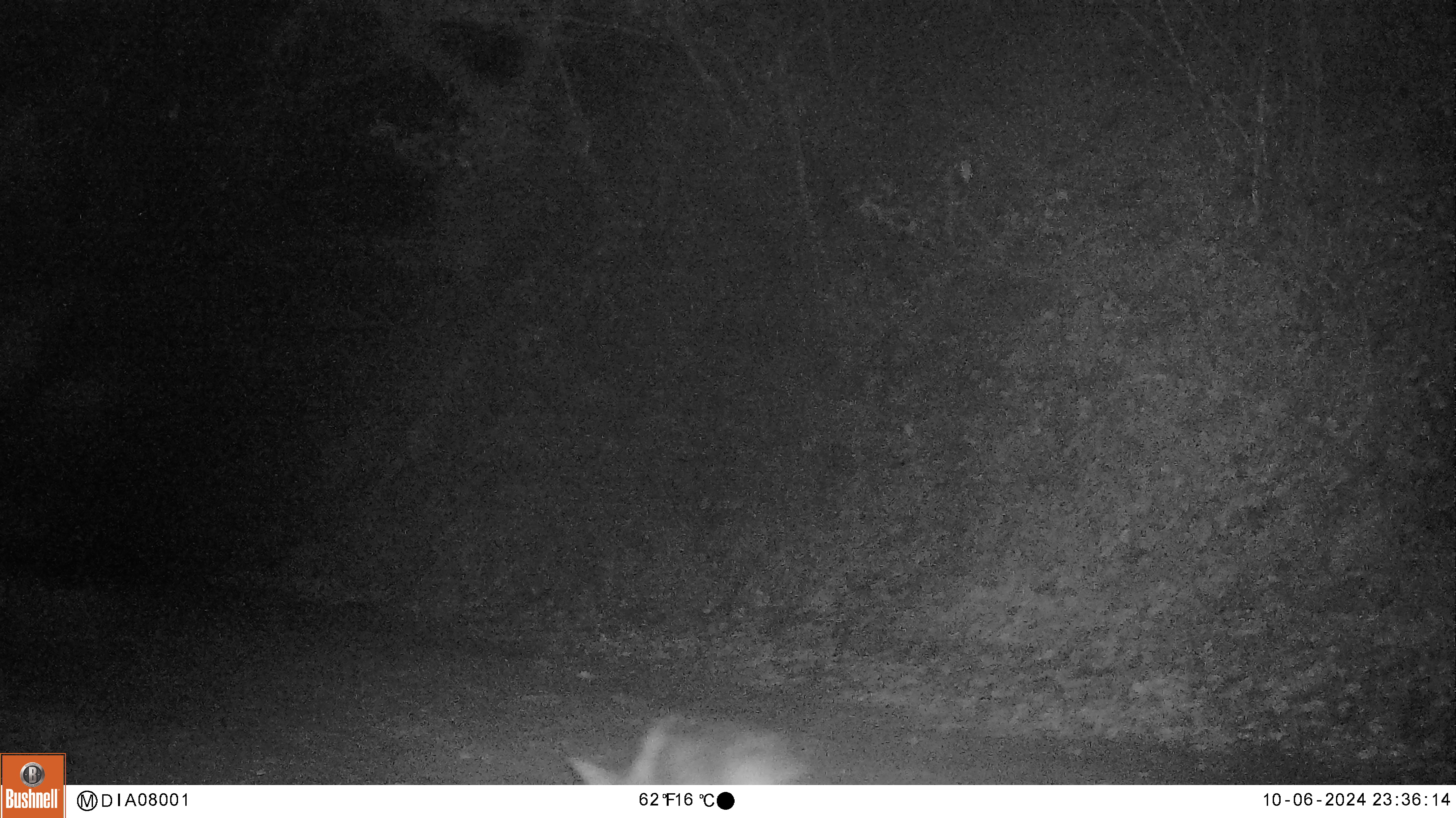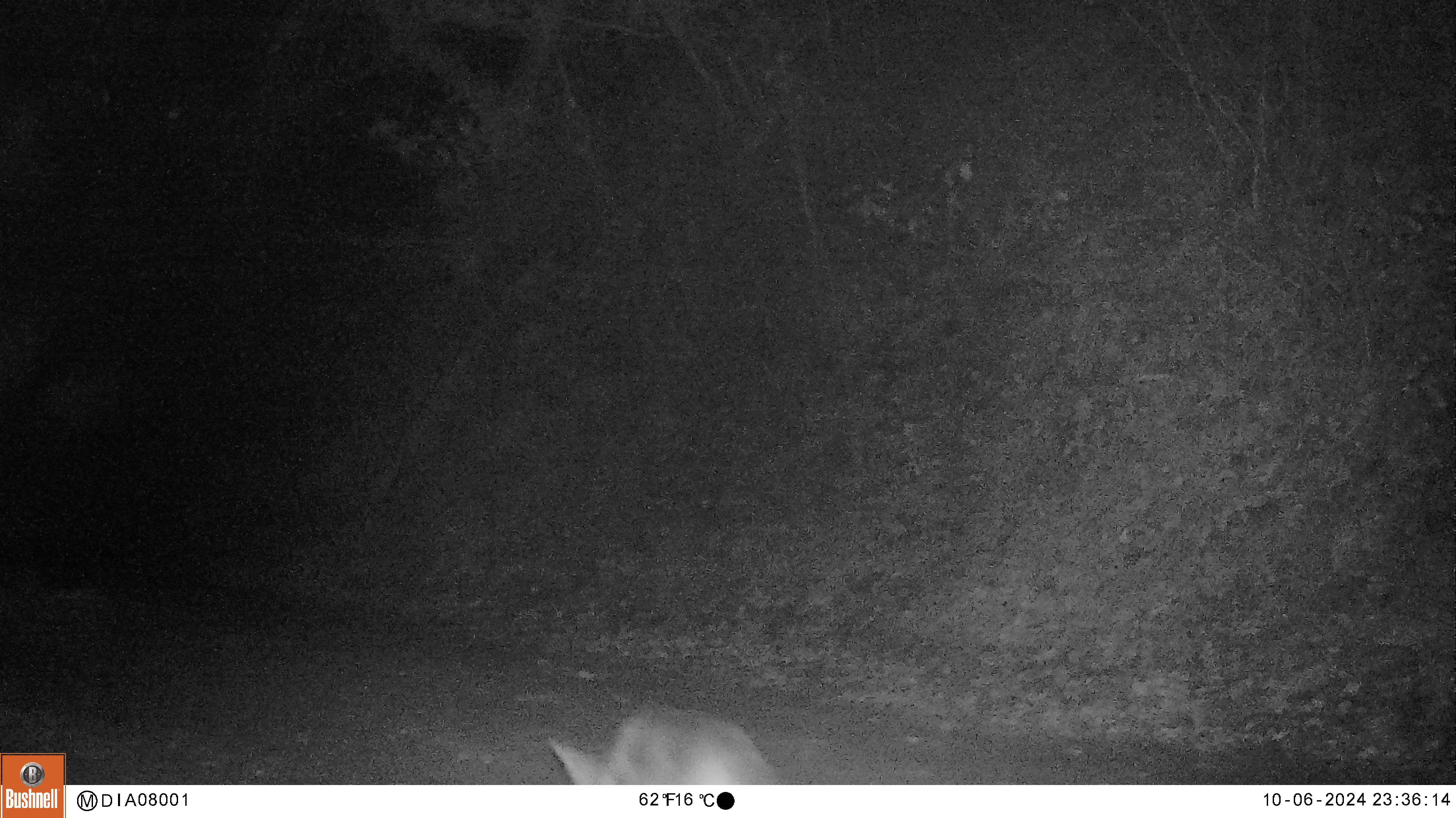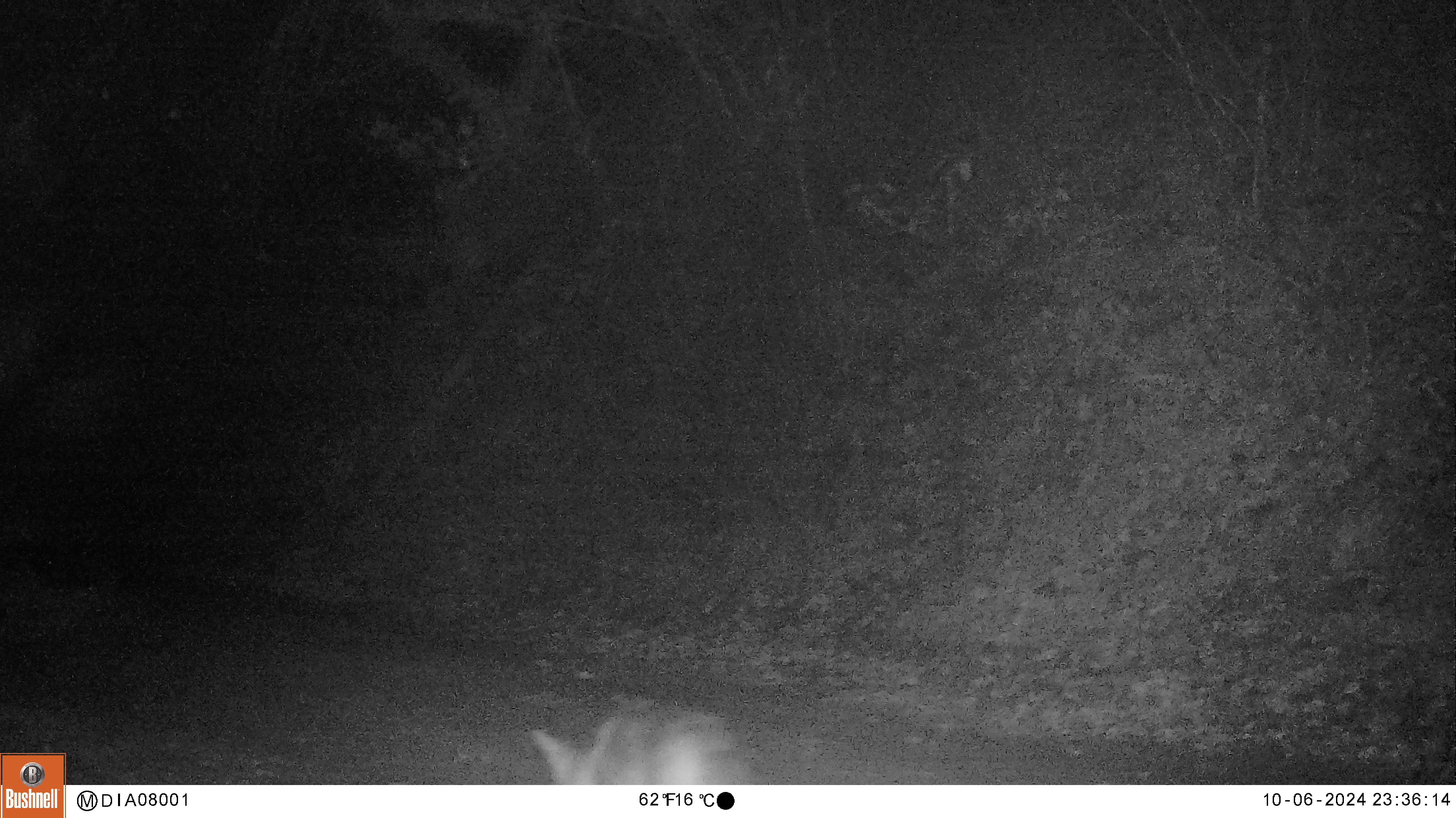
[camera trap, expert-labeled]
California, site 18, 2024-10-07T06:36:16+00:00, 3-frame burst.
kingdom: Animalia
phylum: Chordata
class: Mammalia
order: Carnivora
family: Canidae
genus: Canis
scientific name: Canis latrans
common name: coyote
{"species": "coyote (Canis latrans)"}